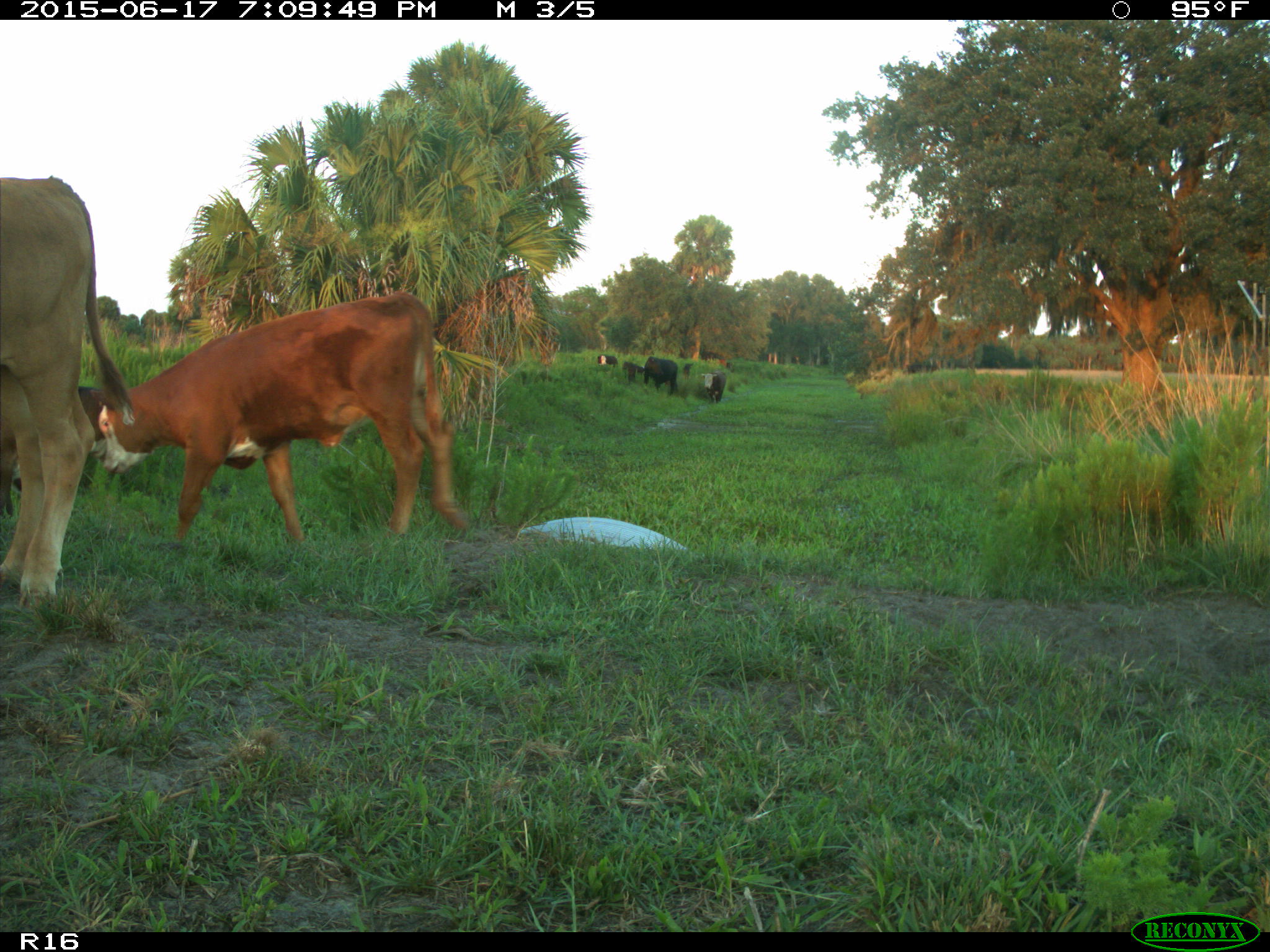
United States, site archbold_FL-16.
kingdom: Animalia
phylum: Chordata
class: Mammalia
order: Artiodactyla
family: Bovidae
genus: Bos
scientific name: Bos taurus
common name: domestic cow